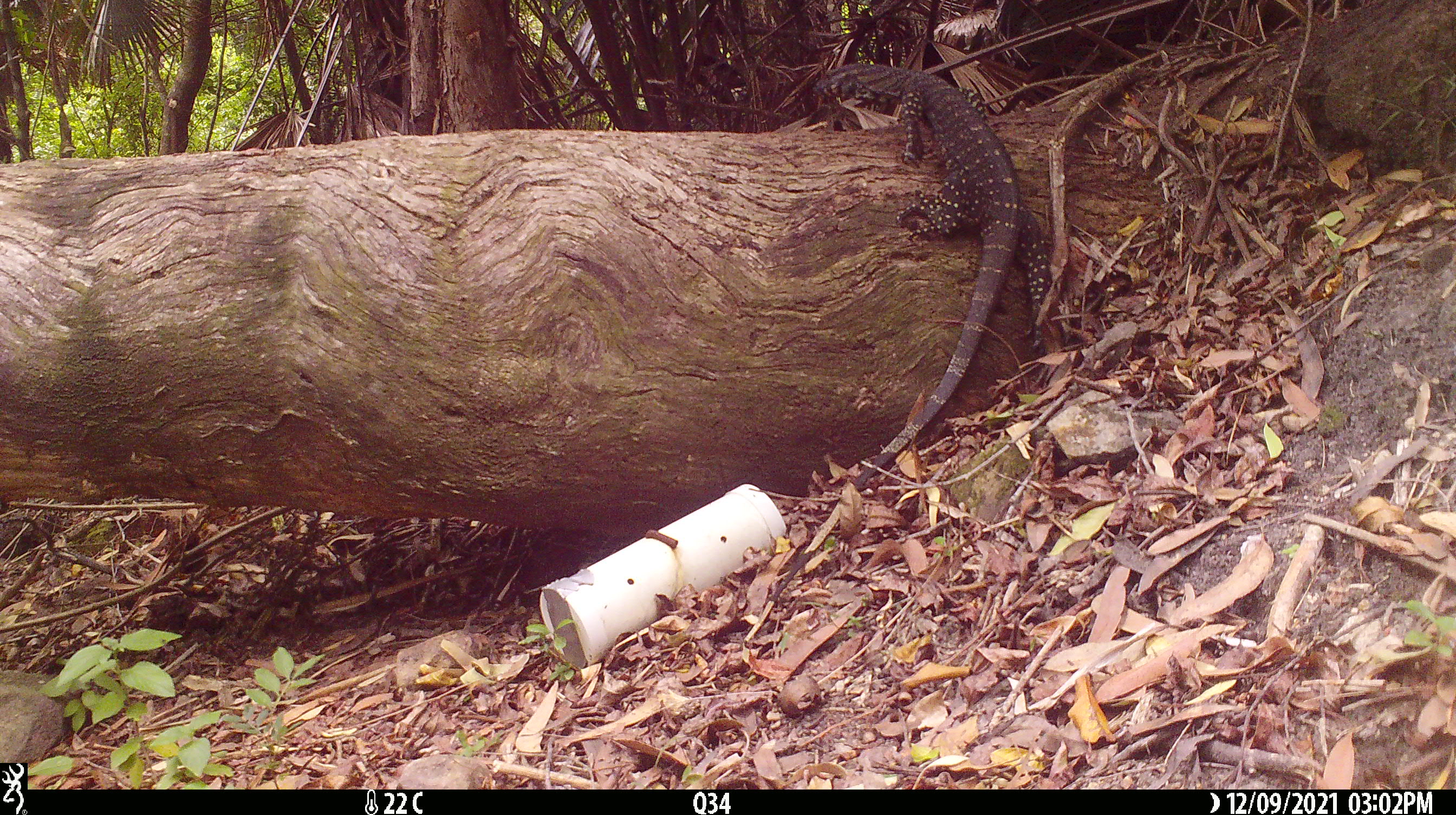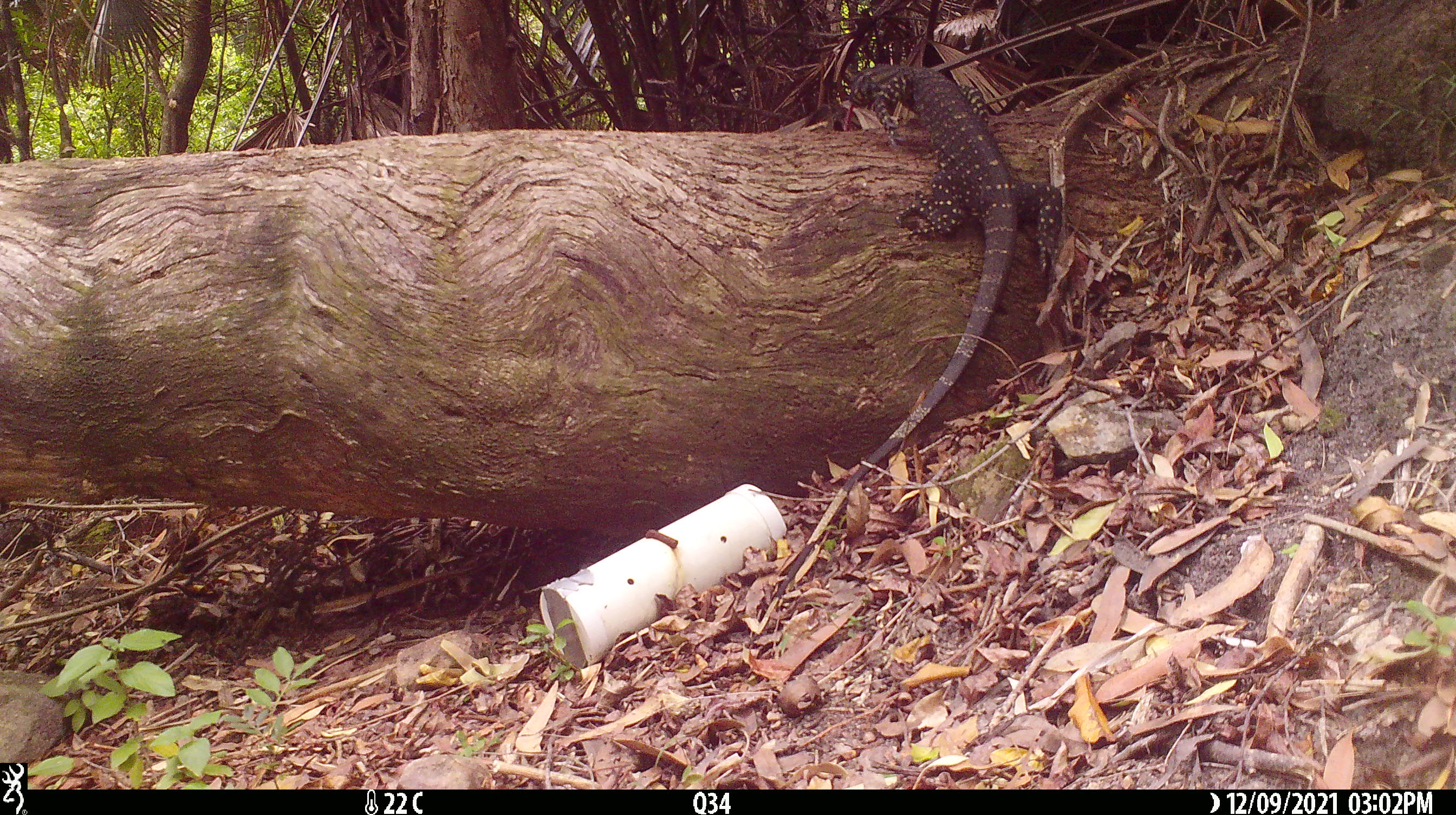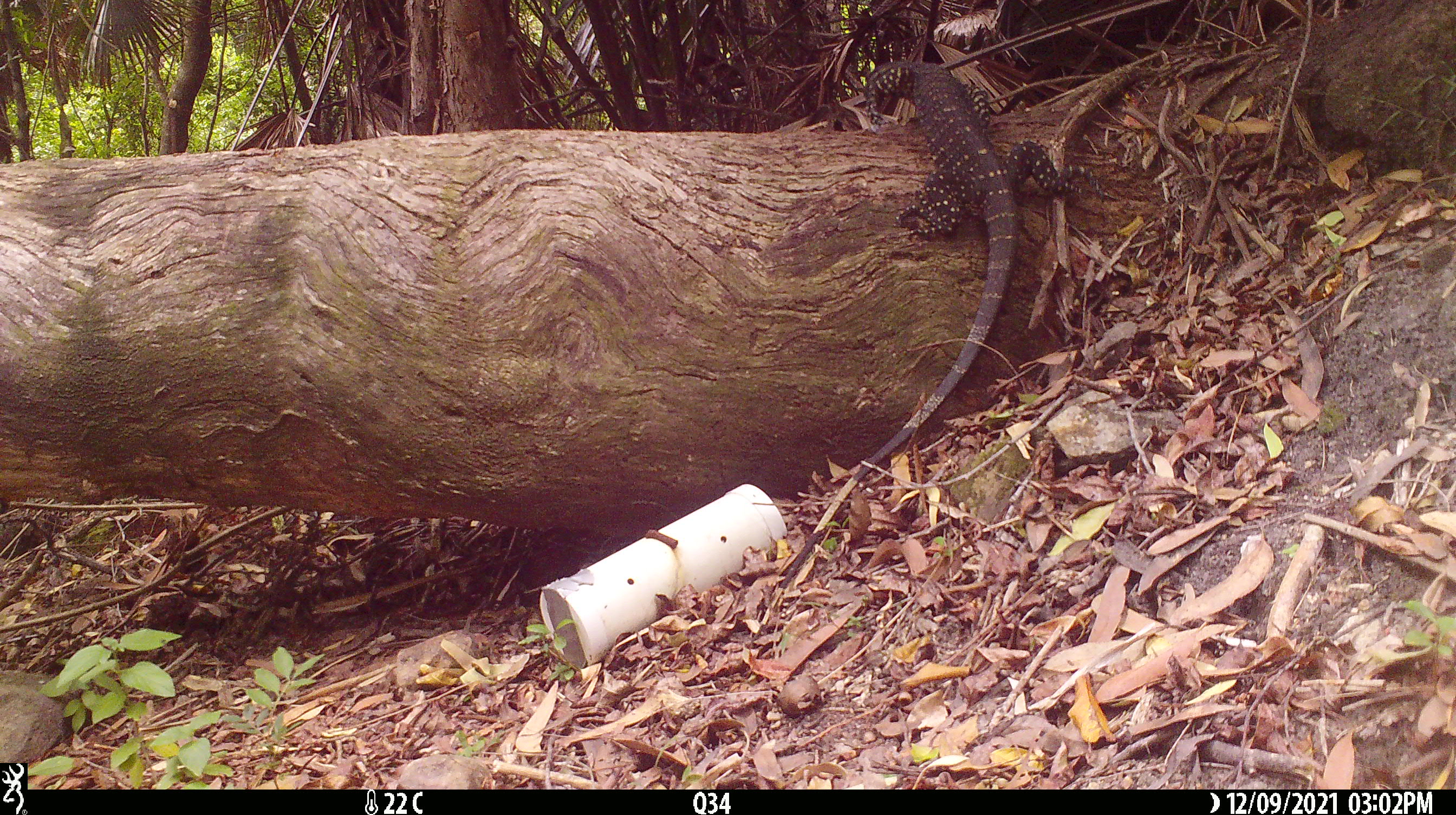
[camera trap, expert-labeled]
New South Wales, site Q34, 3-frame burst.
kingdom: Animalia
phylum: Chordata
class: Reptilia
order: Squamata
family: Varanidae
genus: Varanus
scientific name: Varanus varius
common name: lace monitor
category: goanna